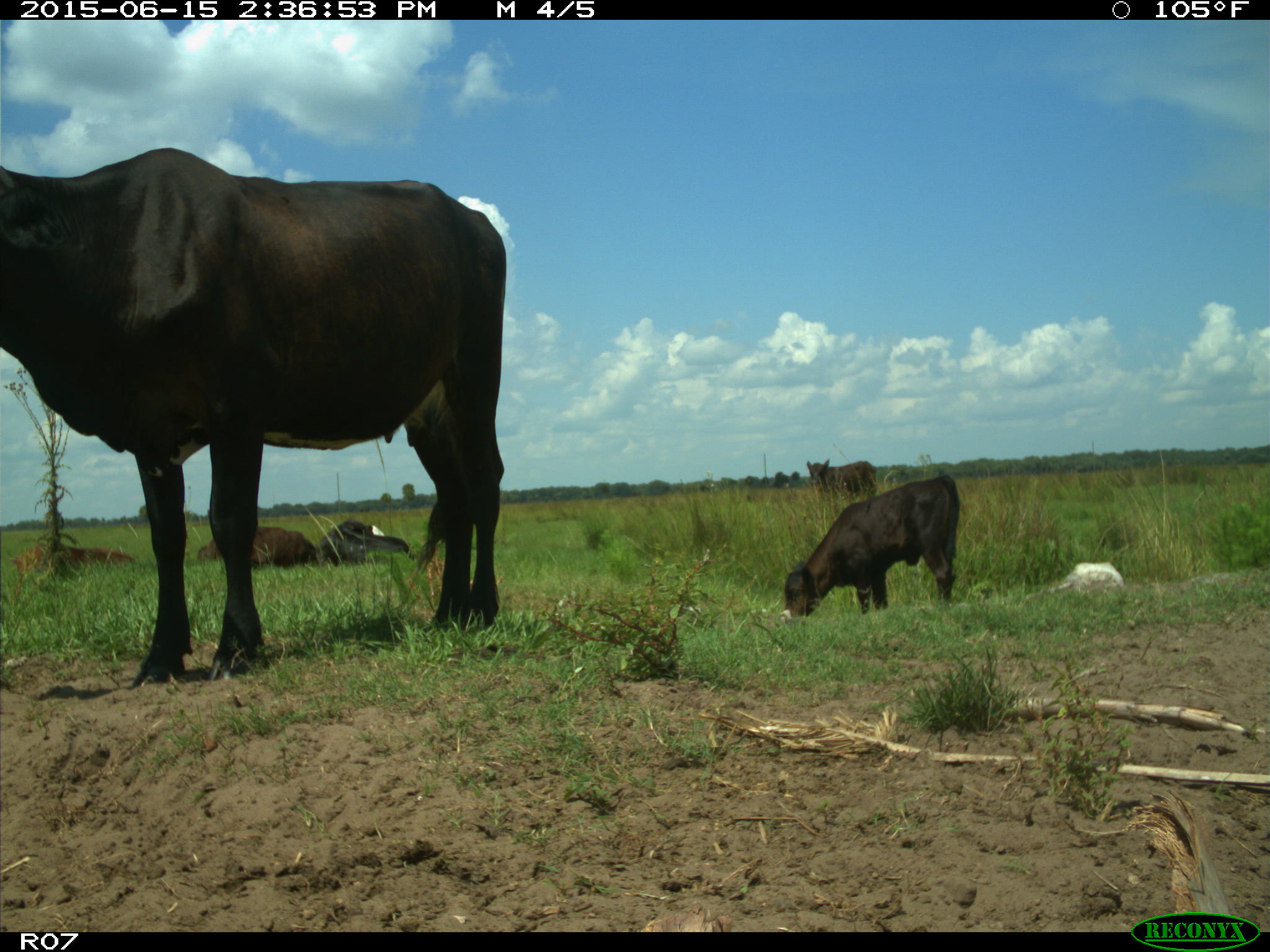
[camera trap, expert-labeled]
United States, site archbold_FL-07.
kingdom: Animalia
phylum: Chordata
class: Mammalia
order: Artiodactyla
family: Bovidae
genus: Bos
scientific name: Bos taurus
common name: domestic cow